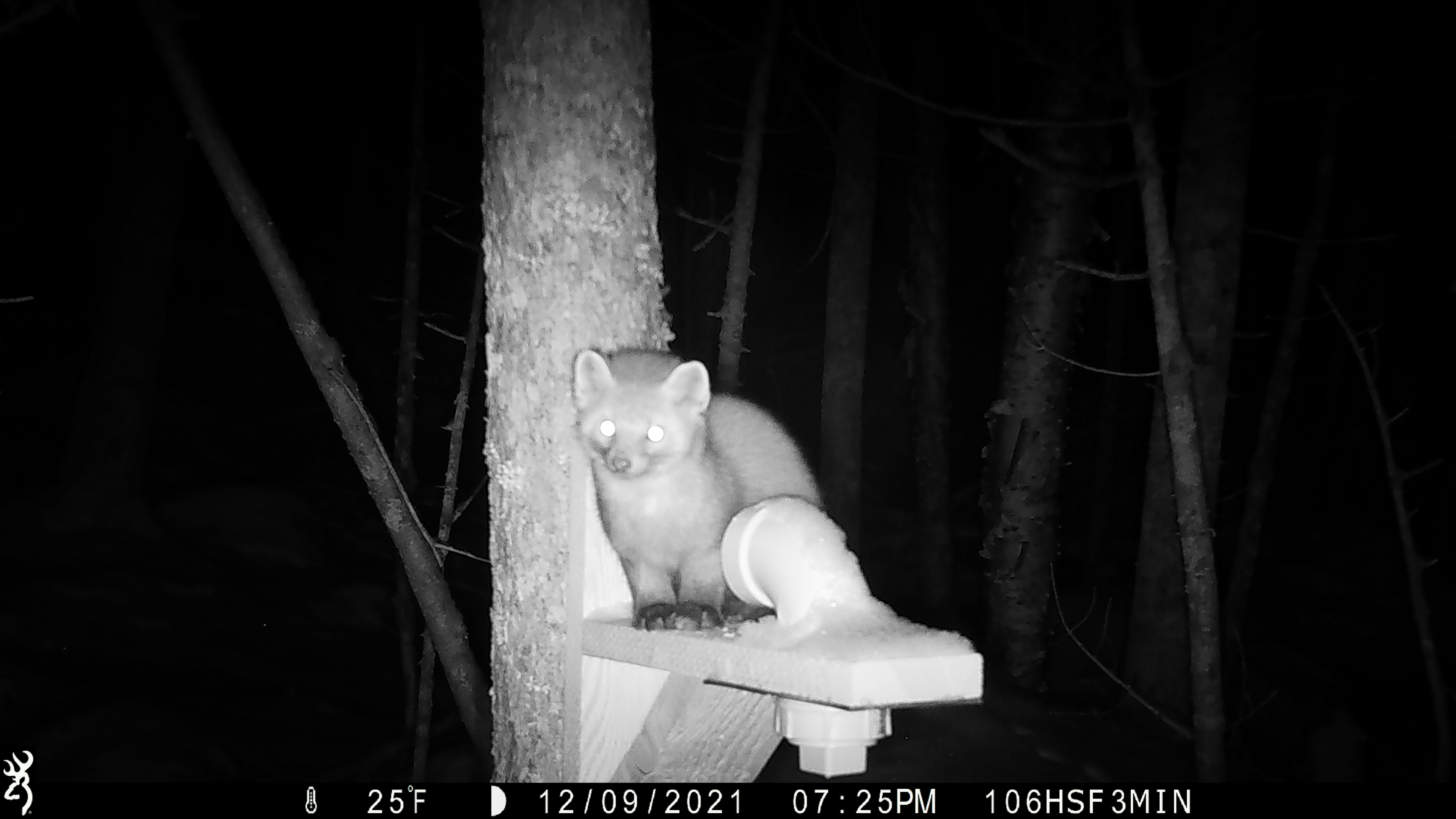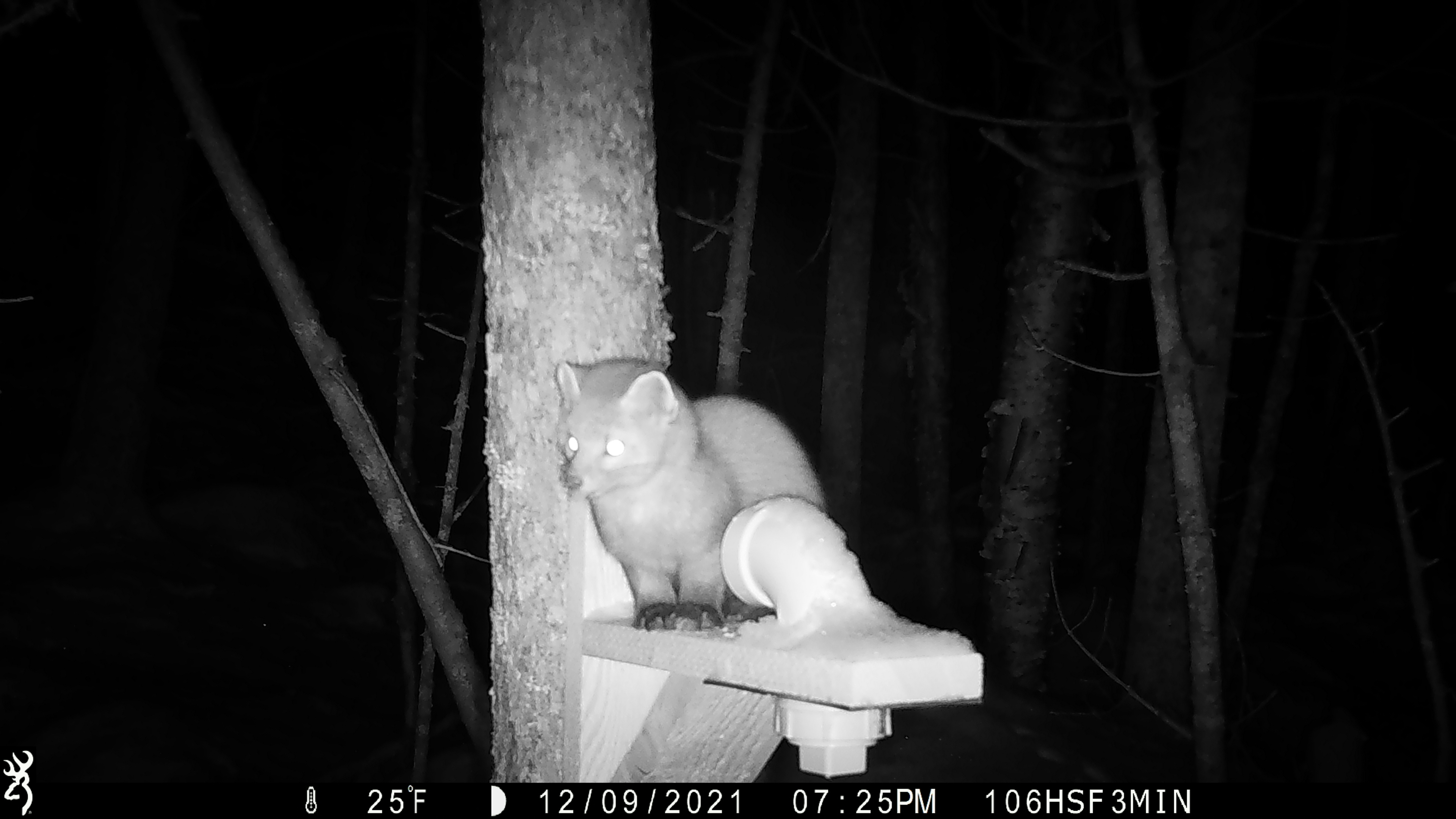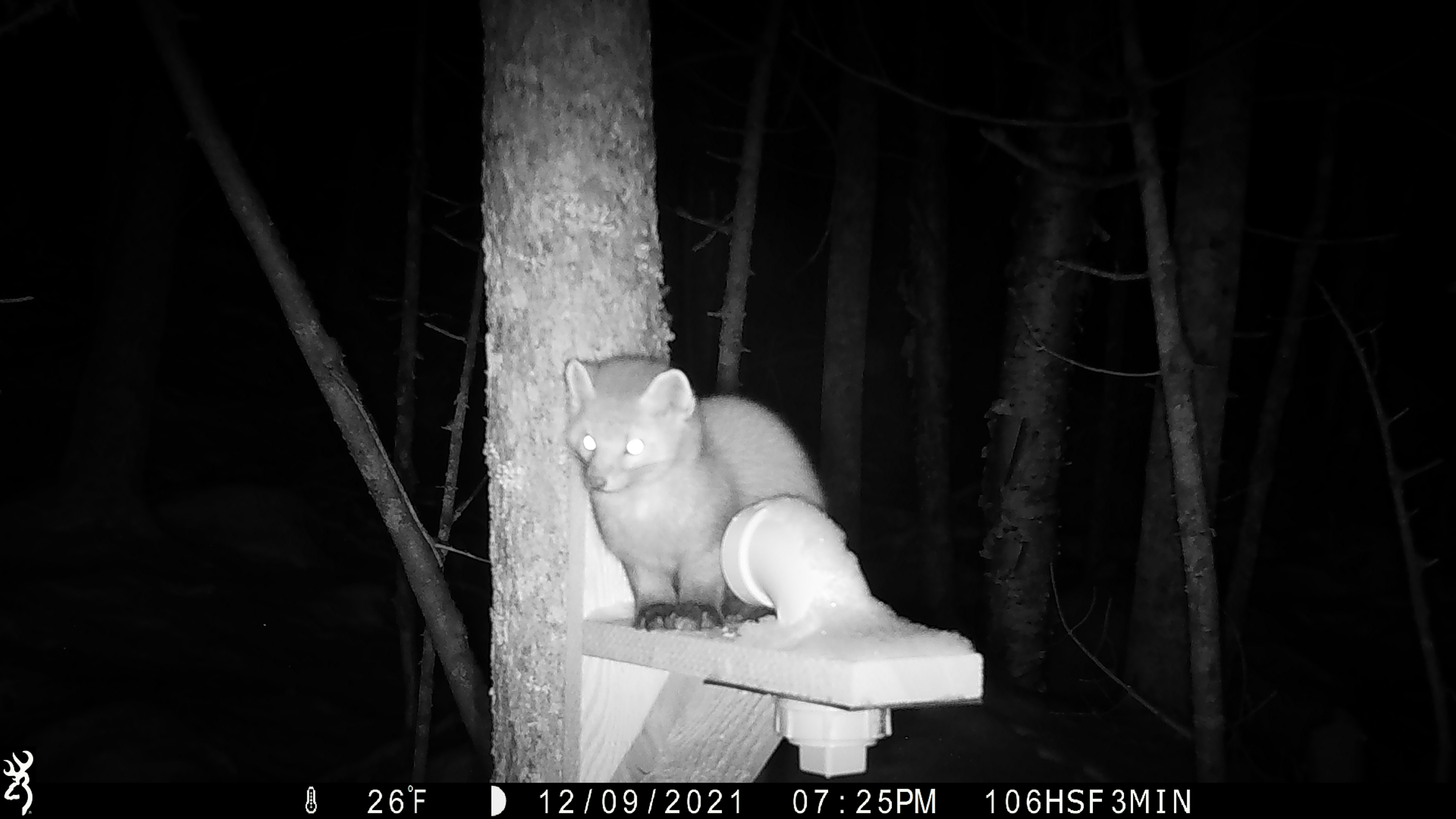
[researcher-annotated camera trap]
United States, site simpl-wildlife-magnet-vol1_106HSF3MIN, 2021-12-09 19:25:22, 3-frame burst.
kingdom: Animalia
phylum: Chordata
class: Mammalia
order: Carnivora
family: Mustelidae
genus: Martes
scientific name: Martes americana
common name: american marten